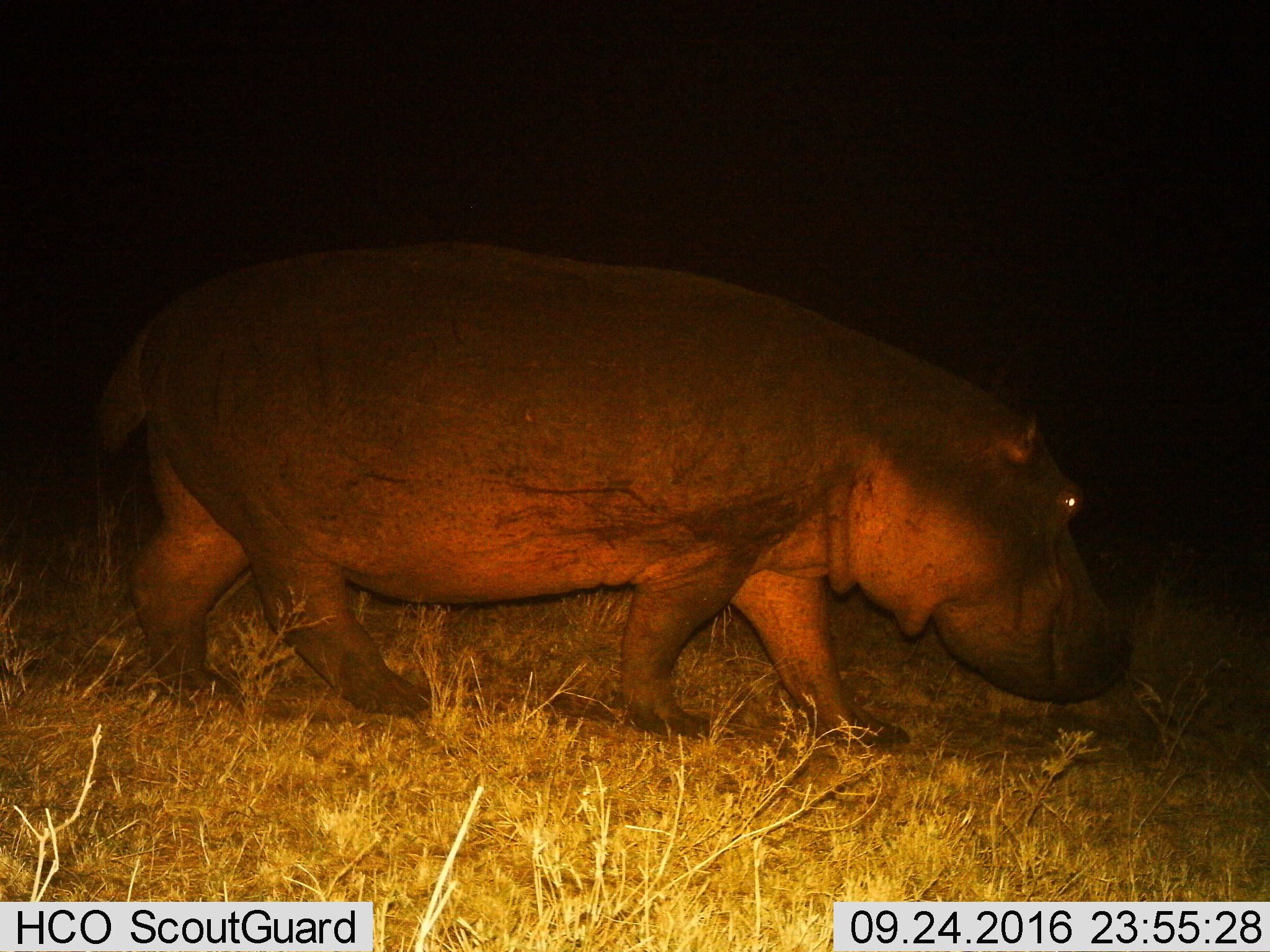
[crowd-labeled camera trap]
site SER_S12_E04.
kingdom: Animalia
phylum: Chordata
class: Mammalia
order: Artiodactyla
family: Hippopotamidae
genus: Hippopotamus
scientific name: Hippopotamus amphibius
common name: hippopotamus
Hippopotamus (Hippopotamus amphibius), count 1. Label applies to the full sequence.